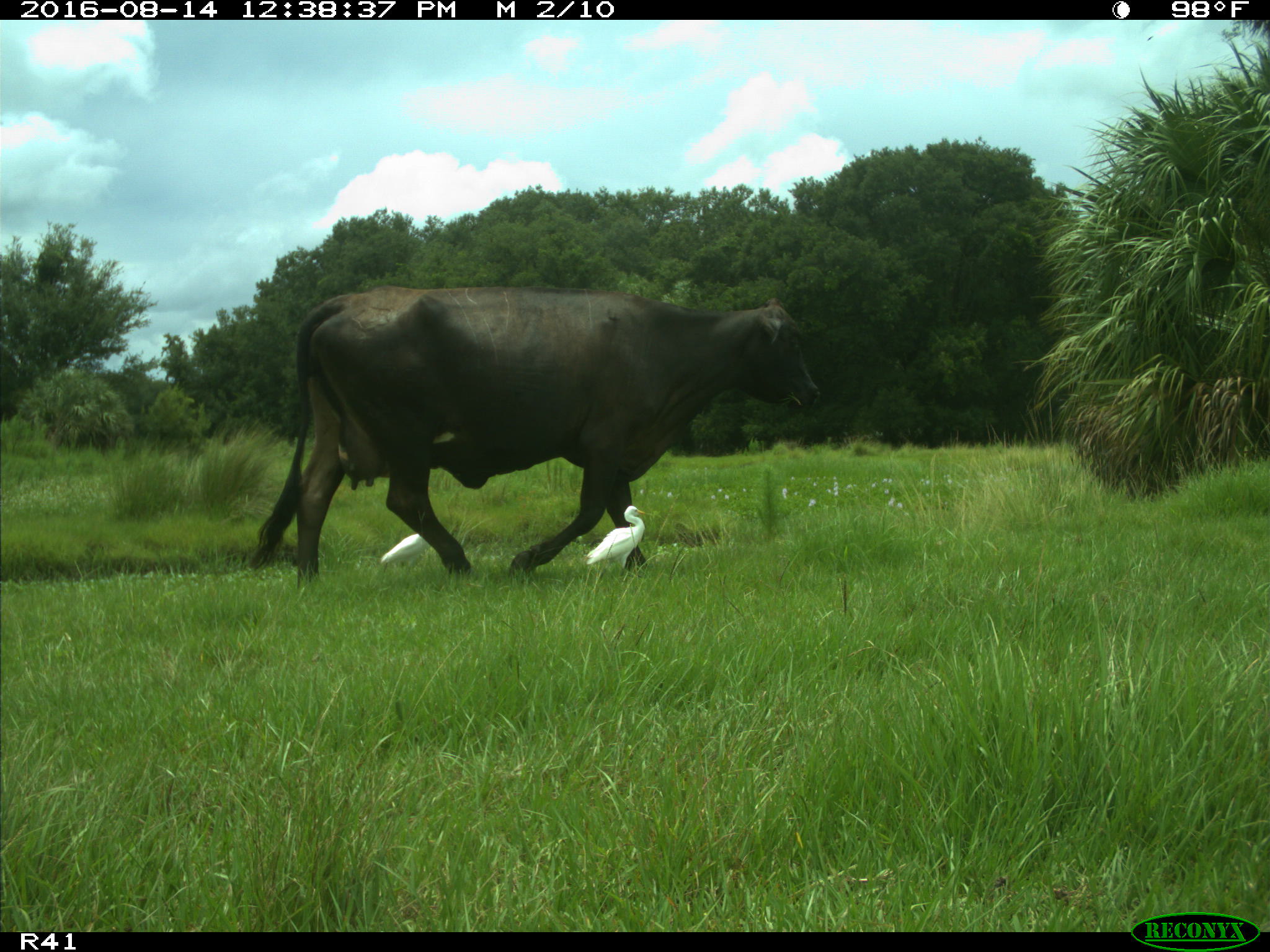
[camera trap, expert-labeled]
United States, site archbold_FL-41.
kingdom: Animalia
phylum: Chordata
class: Mammalia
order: Artiodactyla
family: Bovidae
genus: Bos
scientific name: Bos taurus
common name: domestic cow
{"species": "Bos taurus (domestic cow)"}